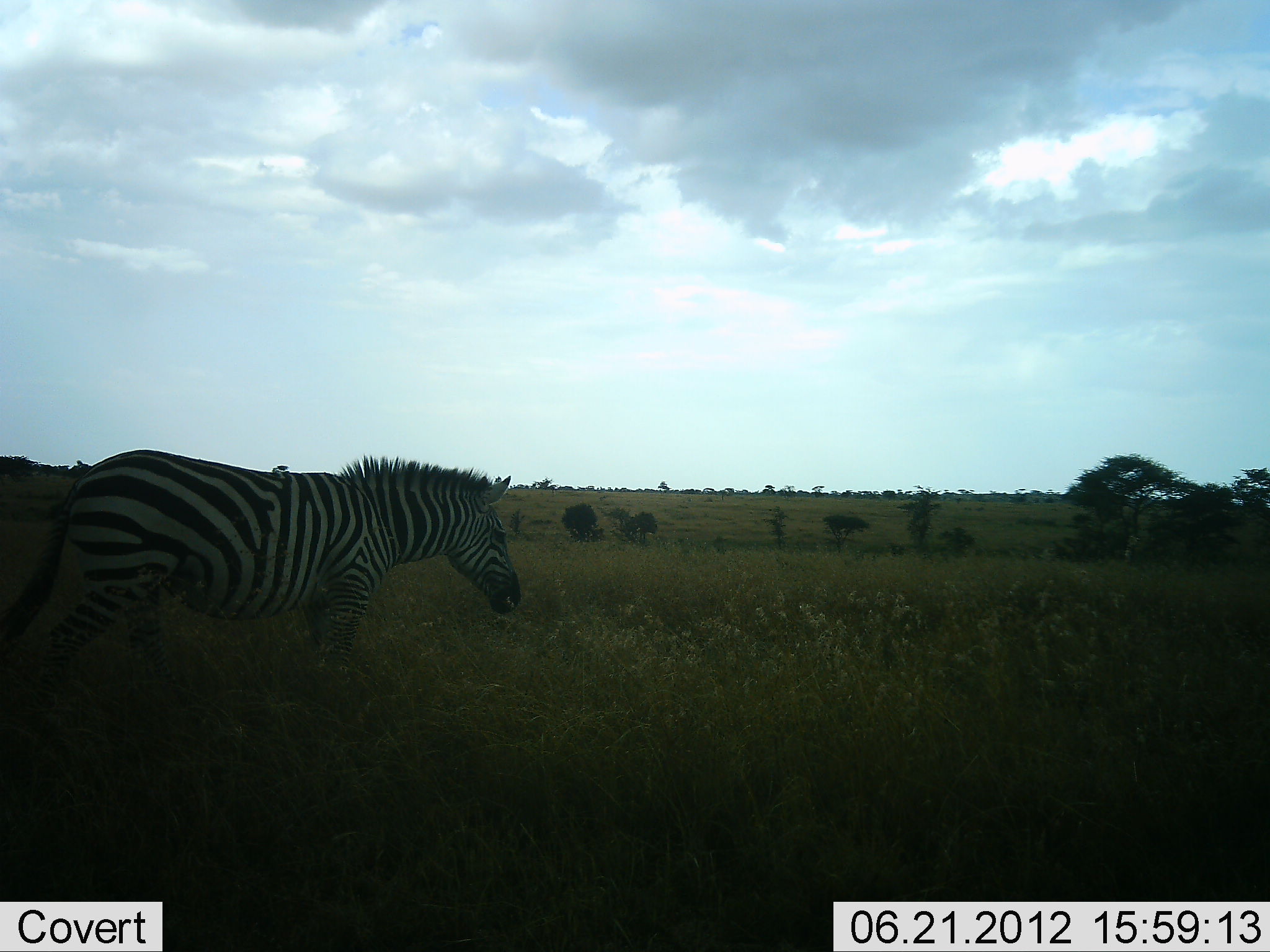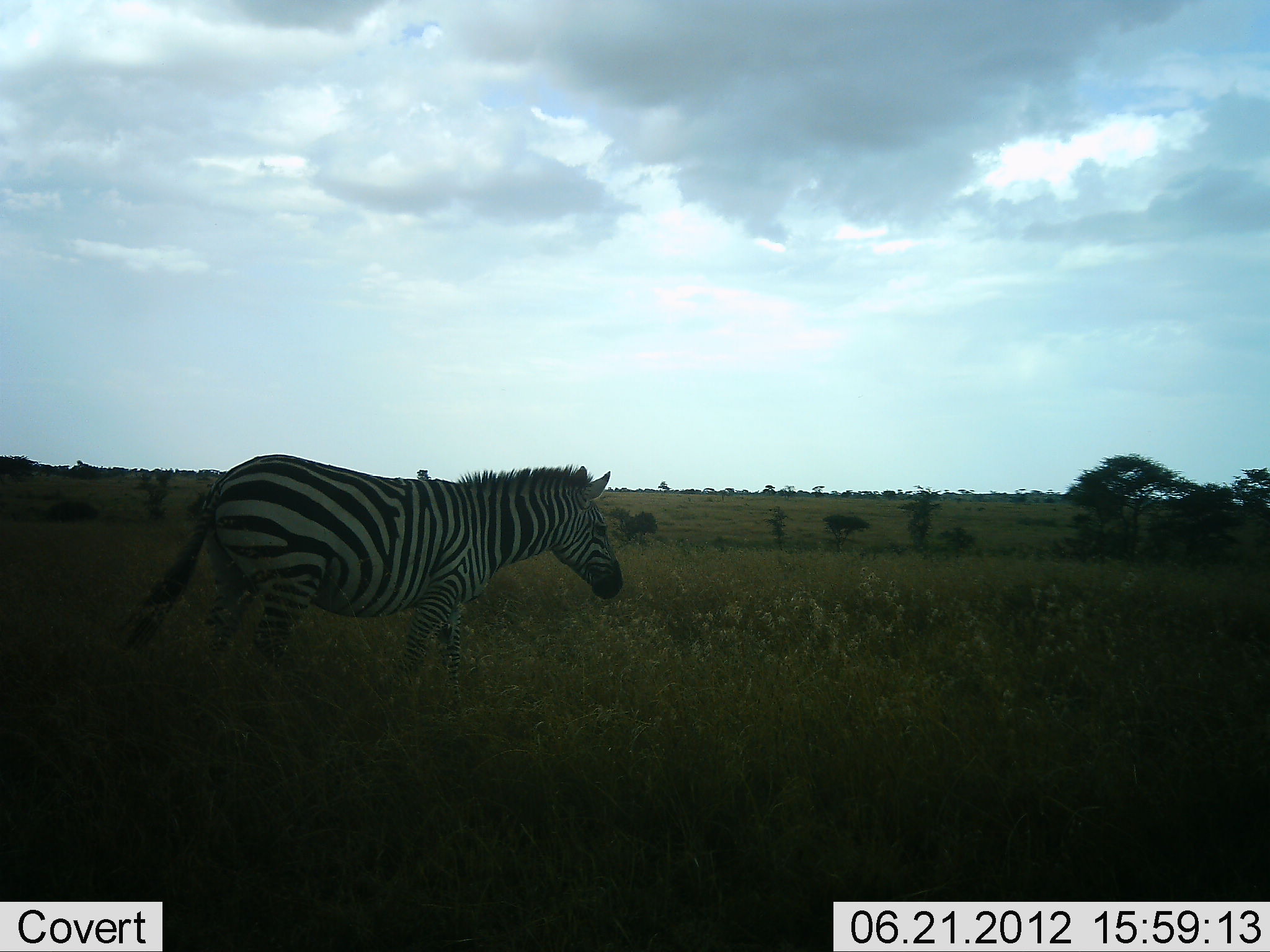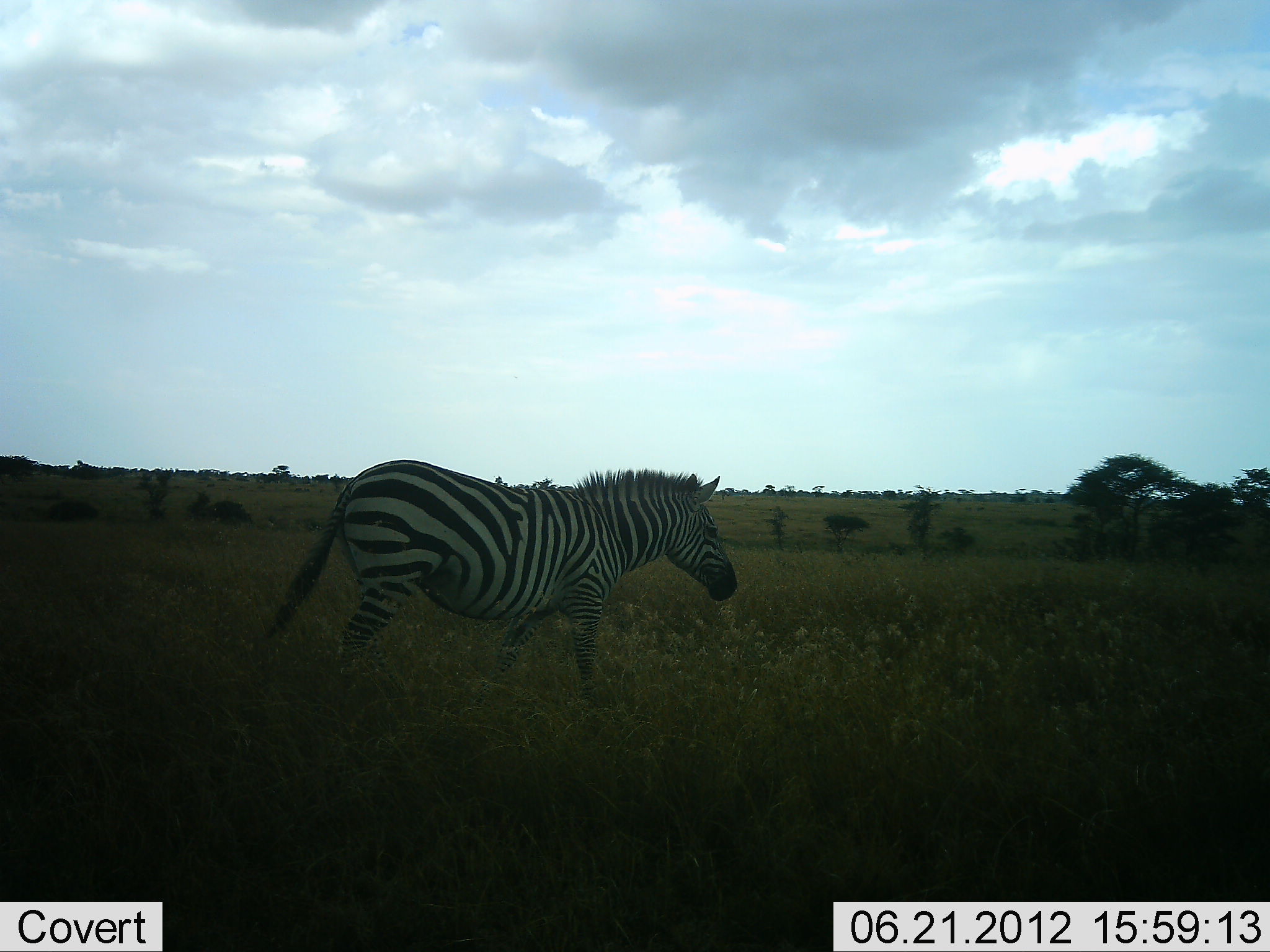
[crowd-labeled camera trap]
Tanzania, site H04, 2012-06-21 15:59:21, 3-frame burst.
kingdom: Animalia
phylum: Chordata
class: Mammalia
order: Perissodactyla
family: Equidae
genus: Equus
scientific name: Equus quagga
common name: plains zebra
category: zebra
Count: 1.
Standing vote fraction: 0%.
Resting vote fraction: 0%.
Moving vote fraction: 100%.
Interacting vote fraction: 0%.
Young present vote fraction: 0%.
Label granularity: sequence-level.